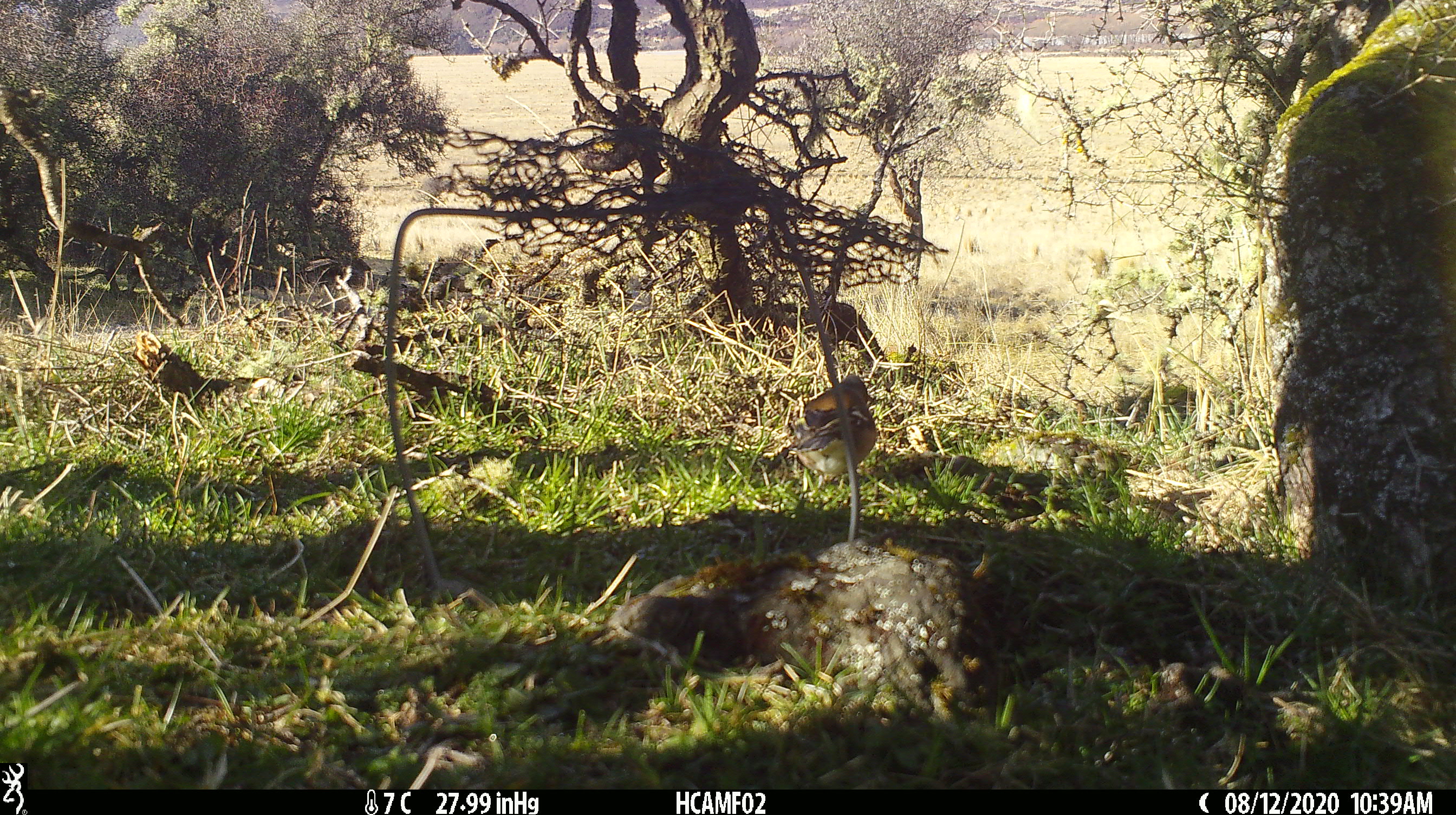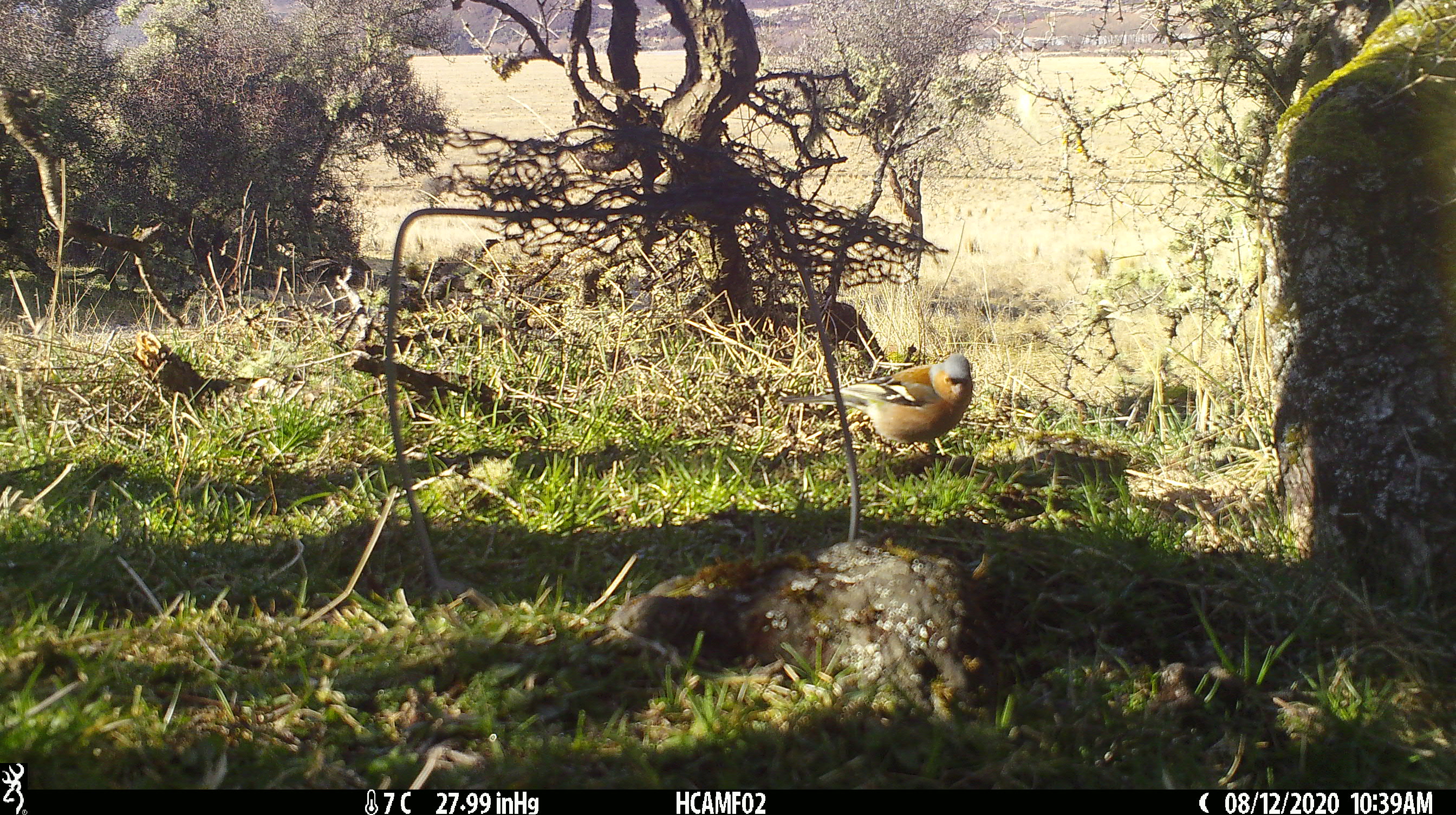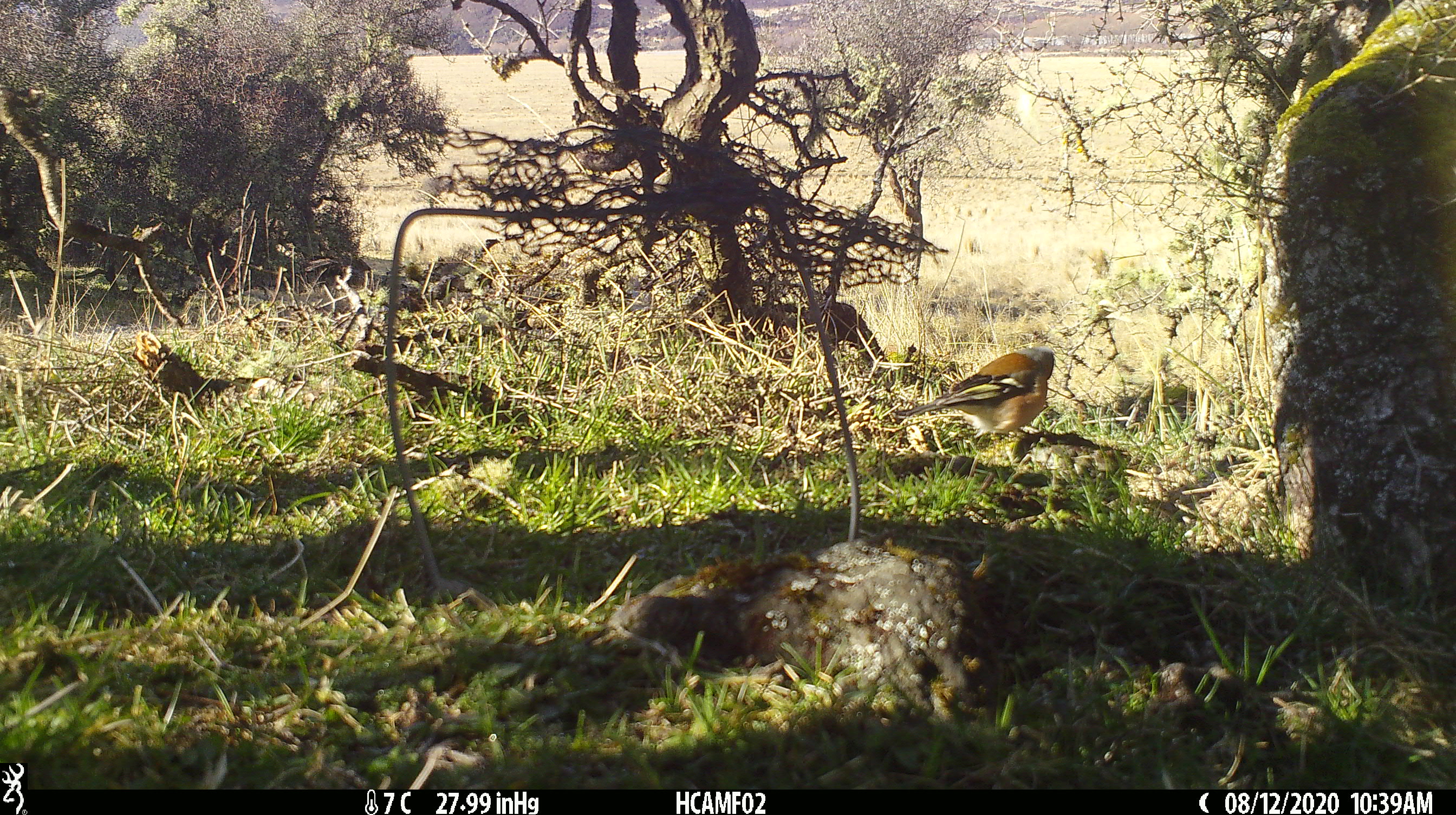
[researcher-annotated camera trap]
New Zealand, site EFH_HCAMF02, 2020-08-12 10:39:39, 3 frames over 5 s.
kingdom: Animalia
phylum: Chordata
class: Aves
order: Passeriformes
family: Fringillidae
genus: Fringilla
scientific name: Fringilla coelebs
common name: common chaffinch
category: chaffinch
Chaffinch (common chaffinch) (Fringilla coelebs).